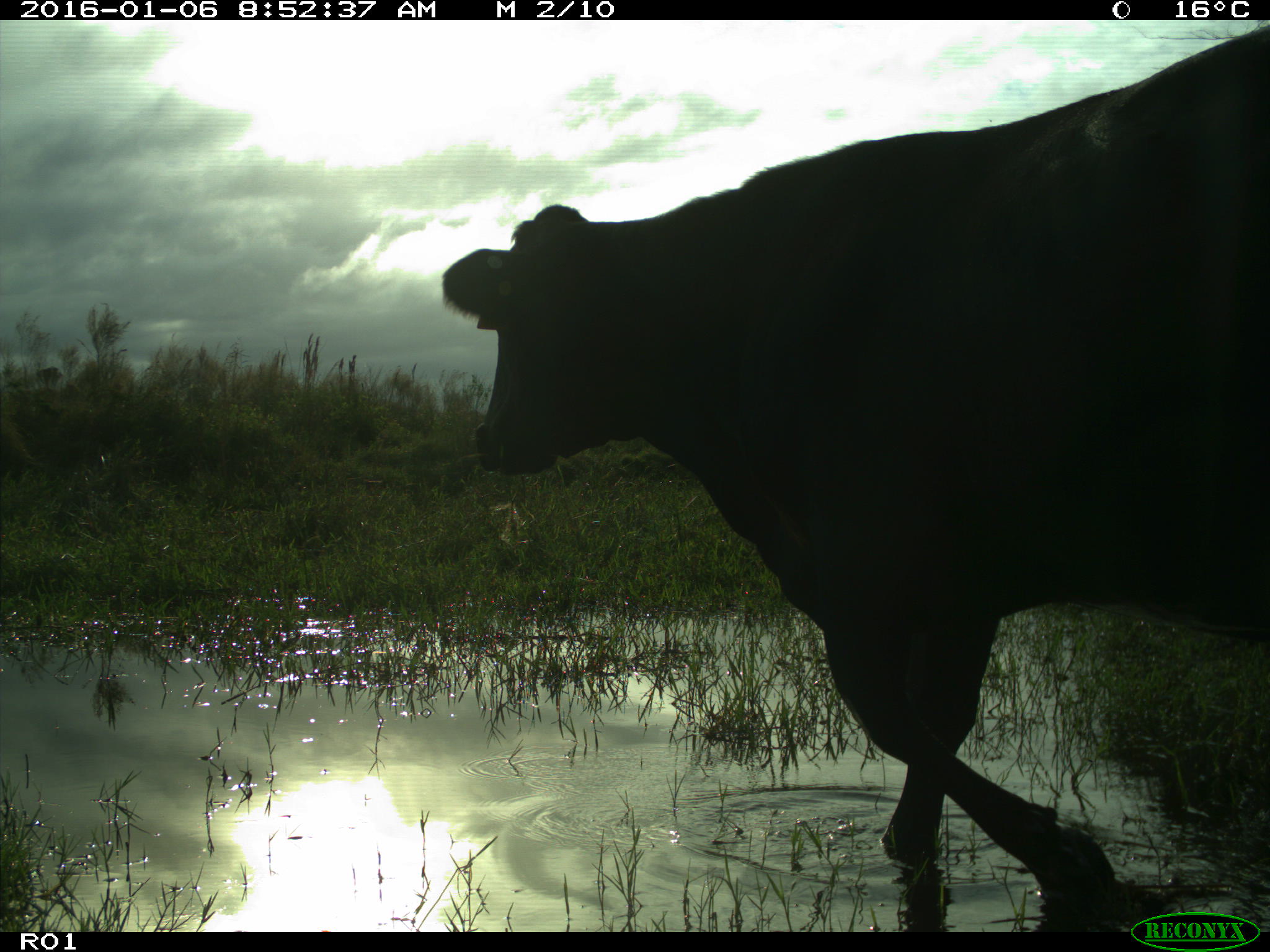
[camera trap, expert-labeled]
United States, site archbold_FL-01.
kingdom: Animalia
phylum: Chordata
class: Mammalia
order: Artiodactyla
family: Bovidae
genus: Bos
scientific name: Bos taurus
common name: domestic cow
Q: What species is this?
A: Bos taurus (domestic cow).